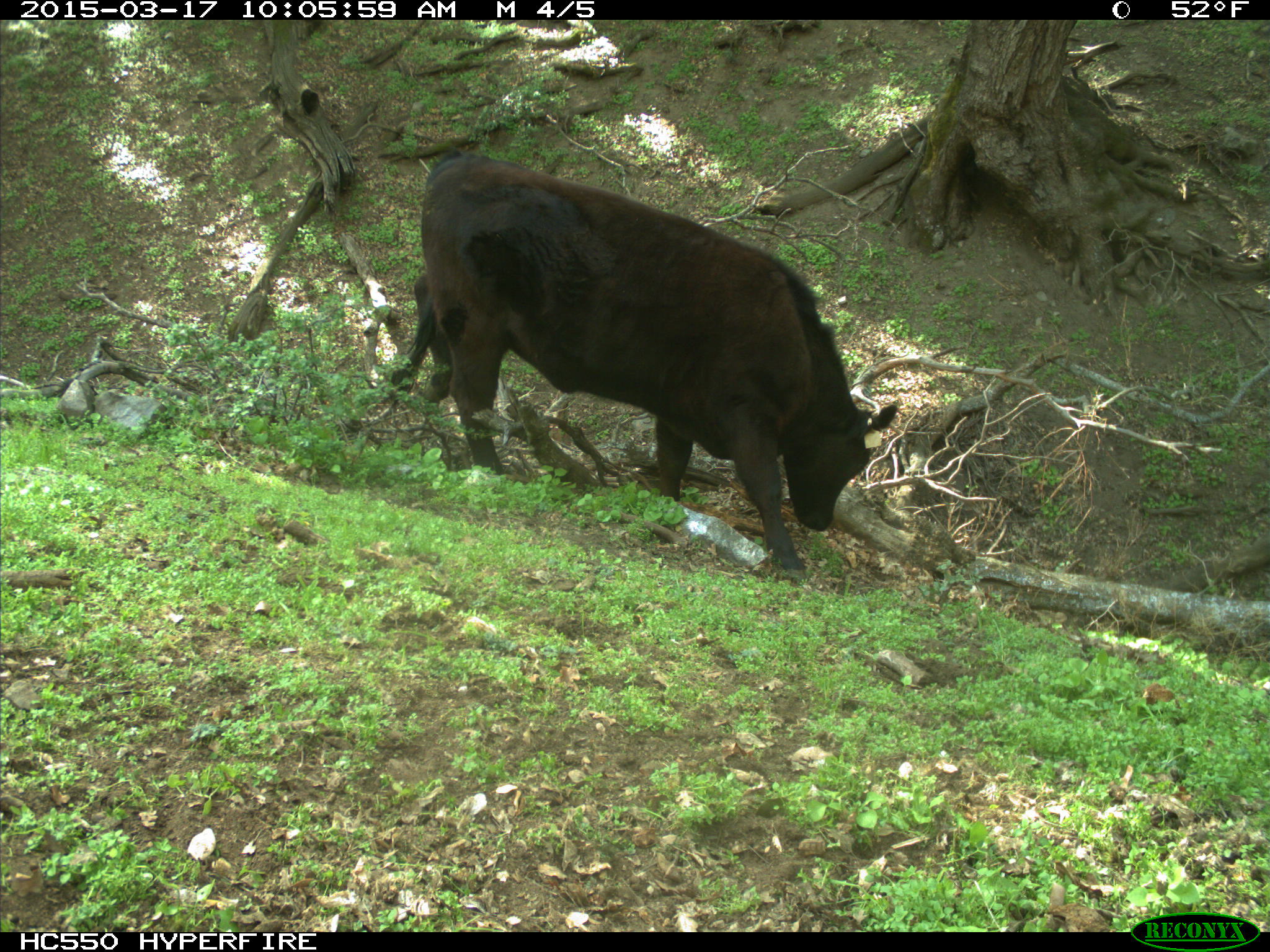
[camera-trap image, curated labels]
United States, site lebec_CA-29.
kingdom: Animalia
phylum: Chordata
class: Mammalia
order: Artiodactyla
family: Bovidae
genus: Bos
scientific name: Bos taurus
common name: domestic cow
Bos taurus (domestic cow).